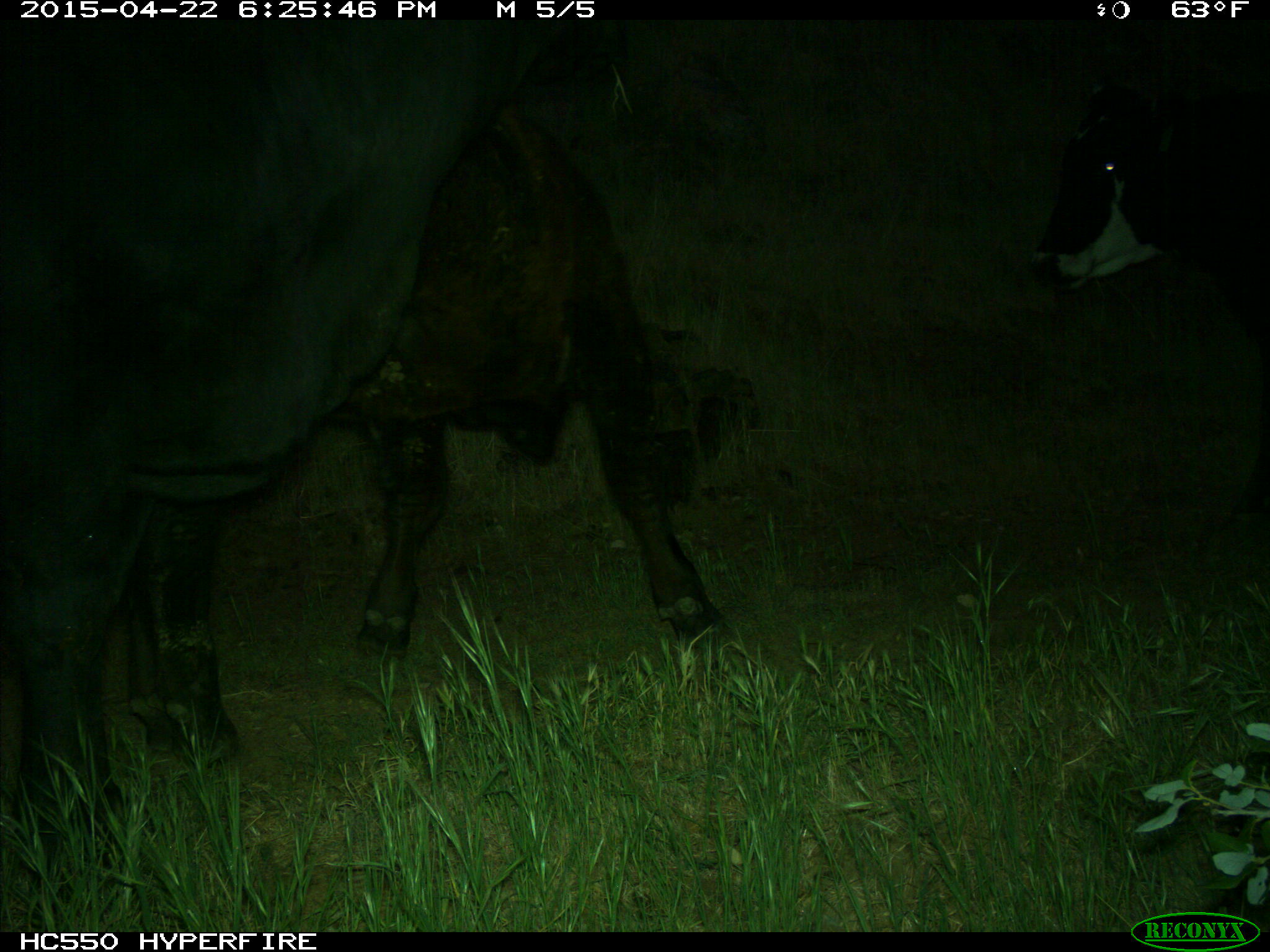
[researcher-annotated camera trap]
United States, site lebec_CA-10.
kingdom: Animalia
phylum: Chordata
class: Mammalia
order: Artiodactyla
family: Bovidae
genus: Bos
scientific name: Bos taurus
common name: domestic cow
Bos taurus (domestic cow).